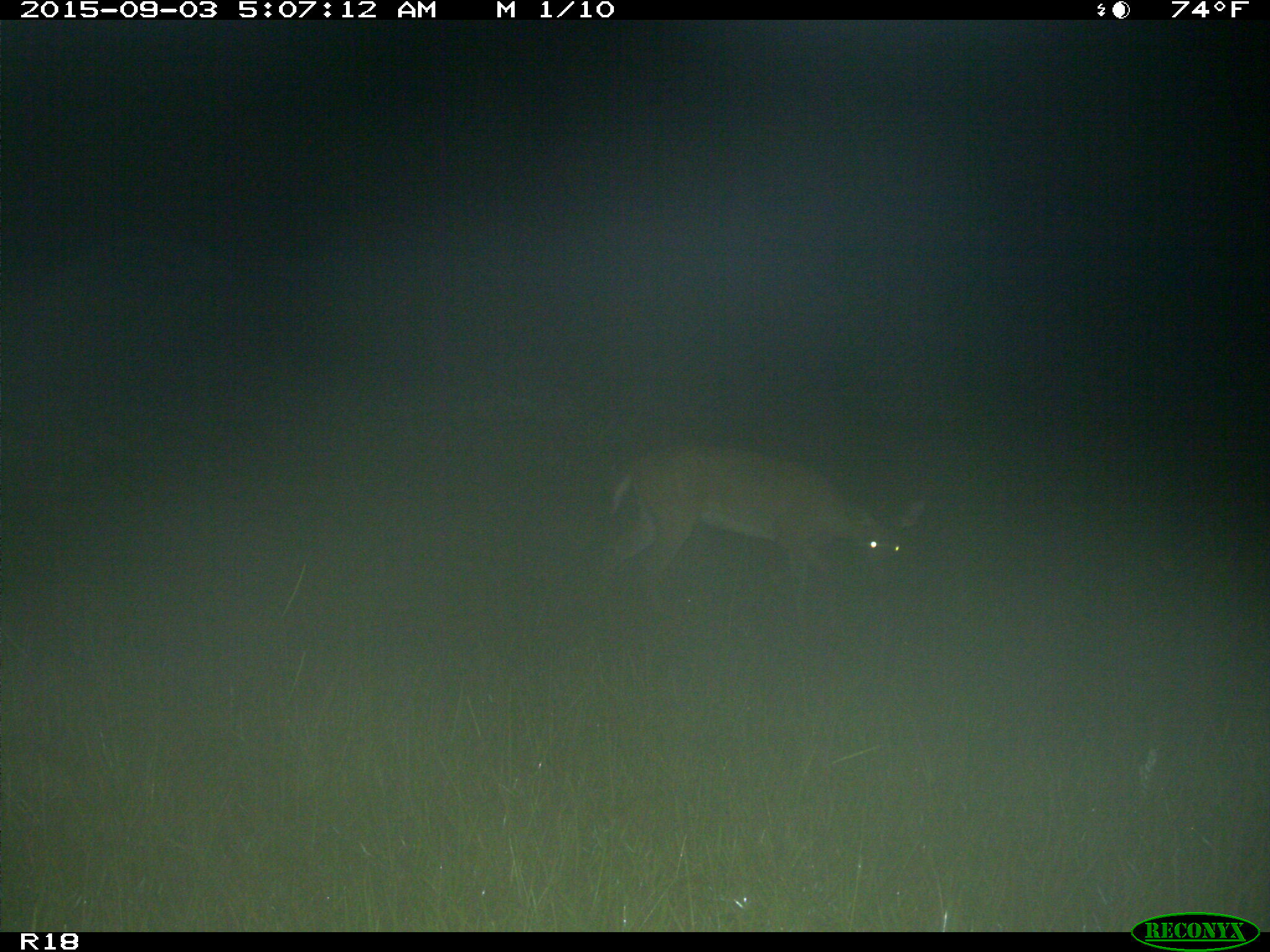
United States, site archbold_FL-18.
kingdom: Animalia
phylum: Chordata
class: Mammalia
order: Artiodactyla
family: Cervidae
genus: Odocoileus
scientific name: Odocoileus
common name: deer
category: unidentified deer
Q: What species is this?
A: Unidentified deer (deer) (Odocoileus).